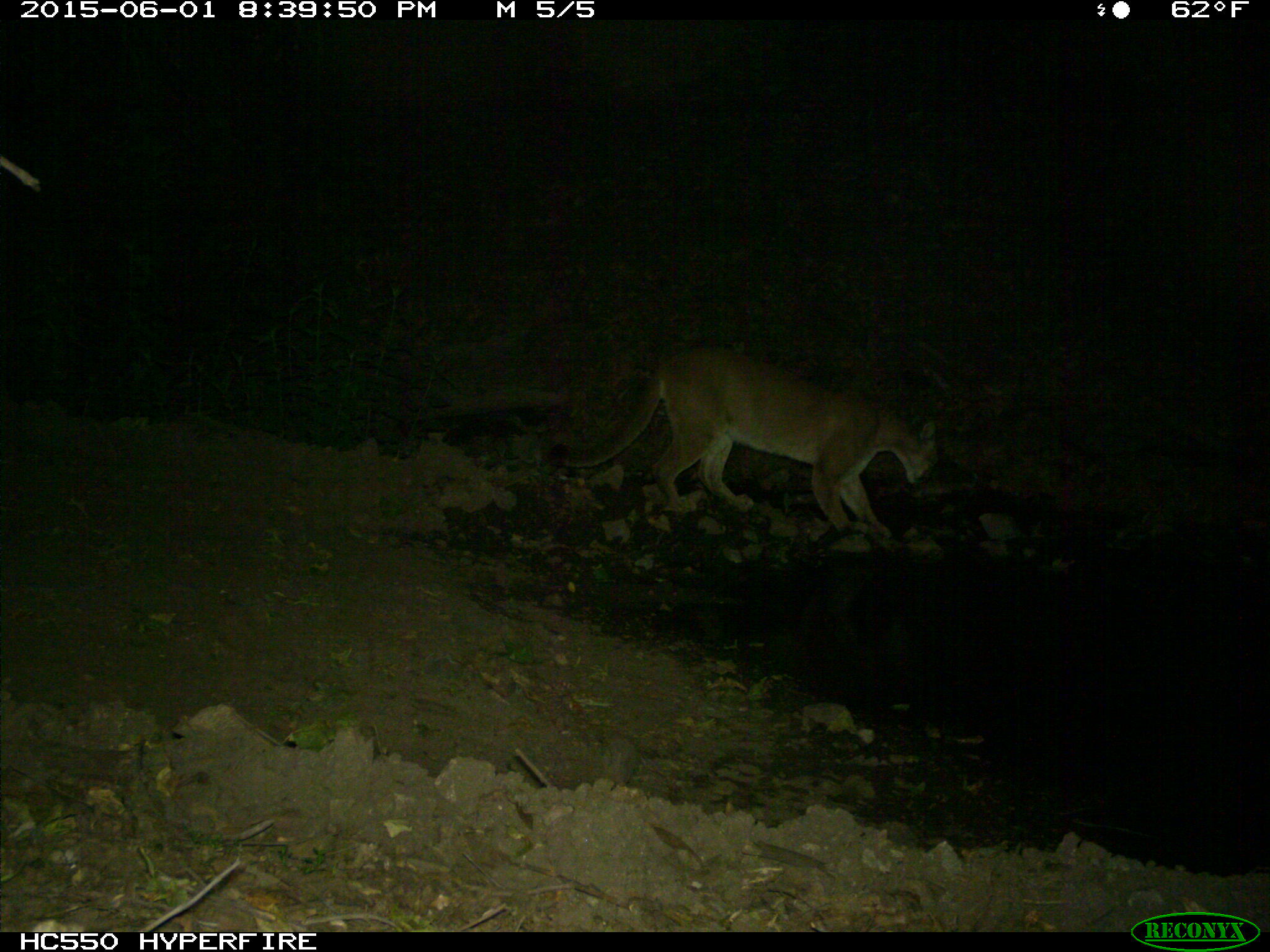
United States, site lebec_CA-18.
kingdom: Animalia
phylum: Chordata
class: Mammalia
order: Carnivora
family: Felidae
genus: Puma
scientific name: Puma concolor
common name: mountain lion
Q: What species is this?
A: Puma concolor (mountain lion).